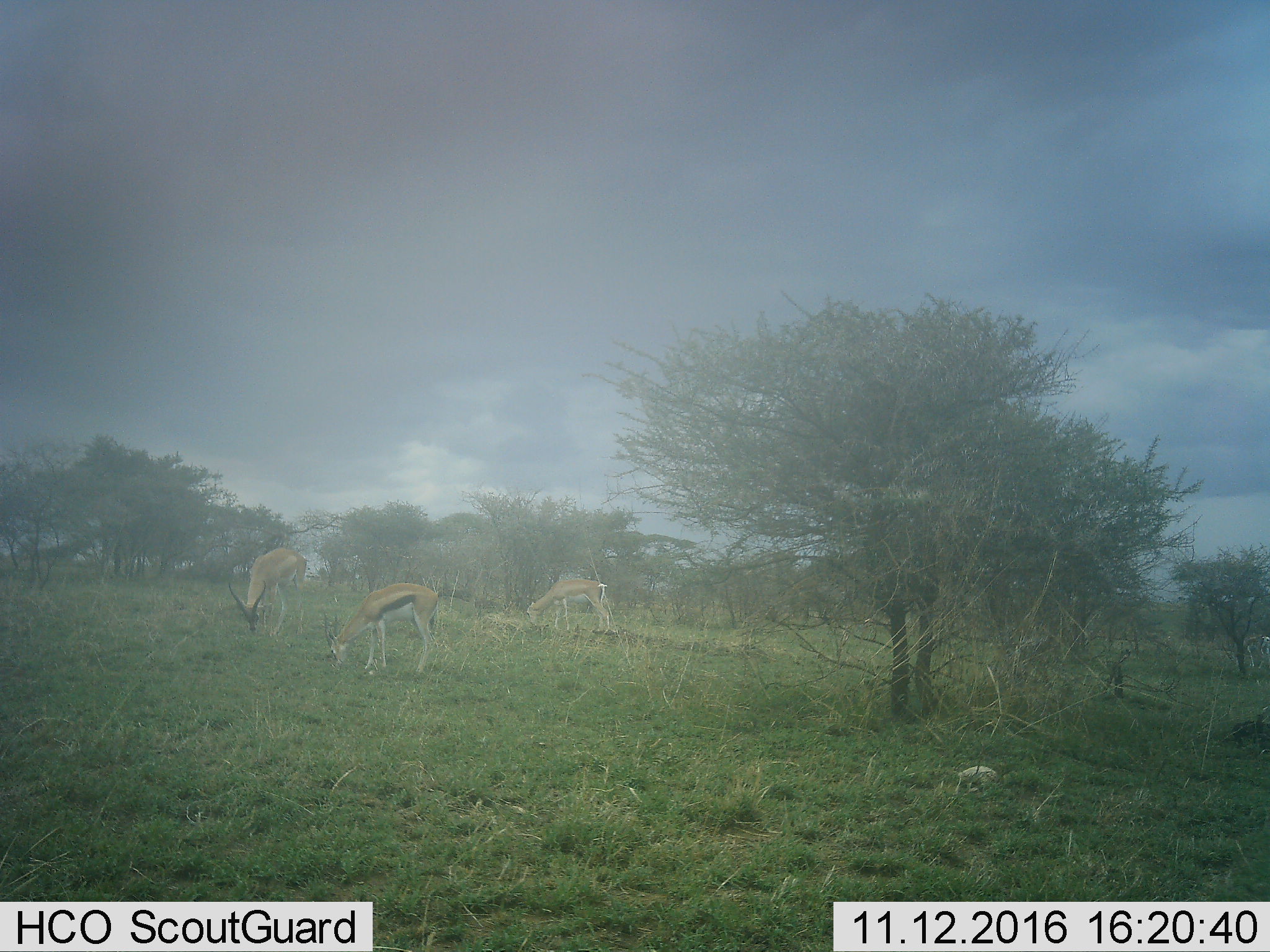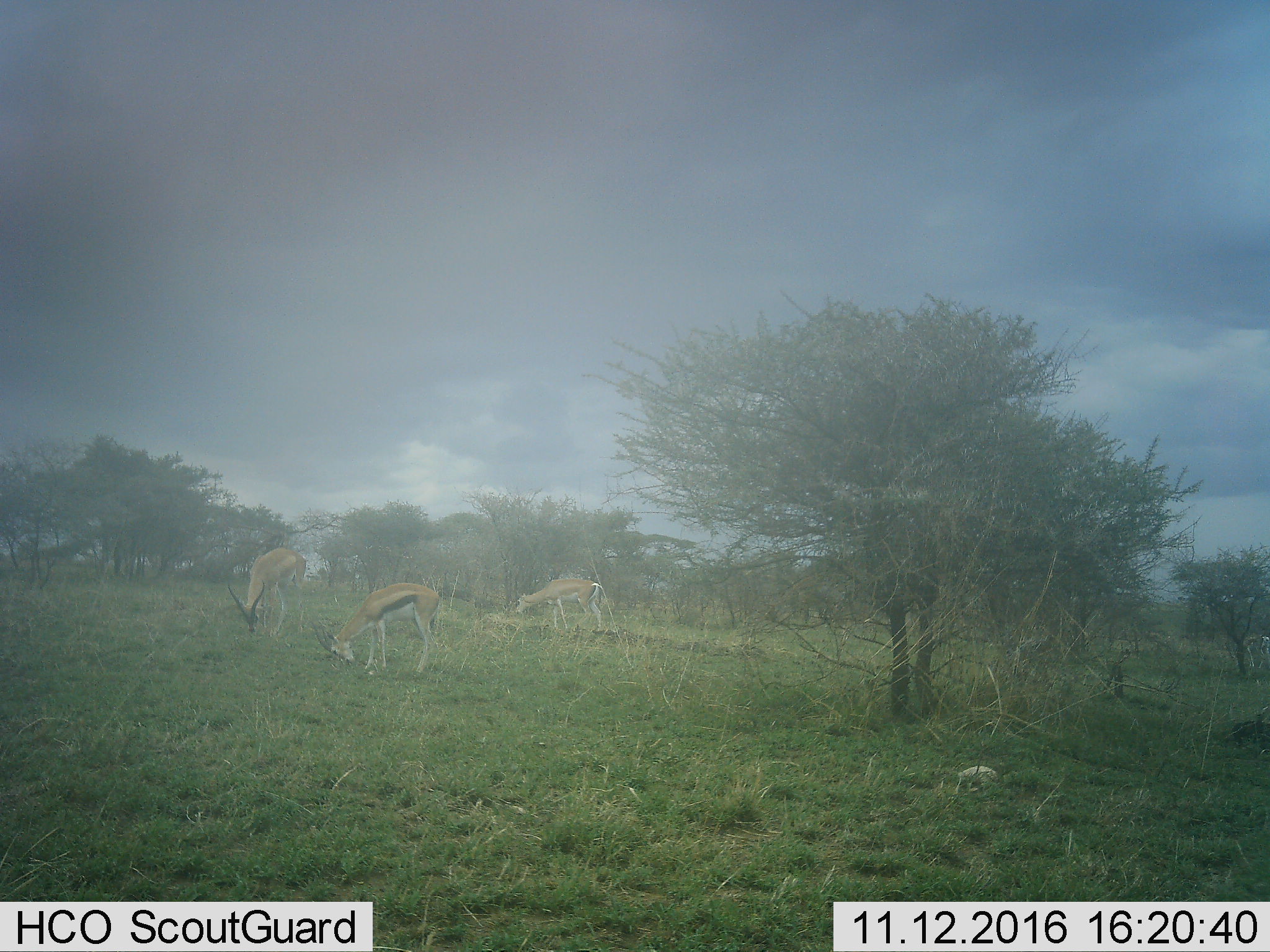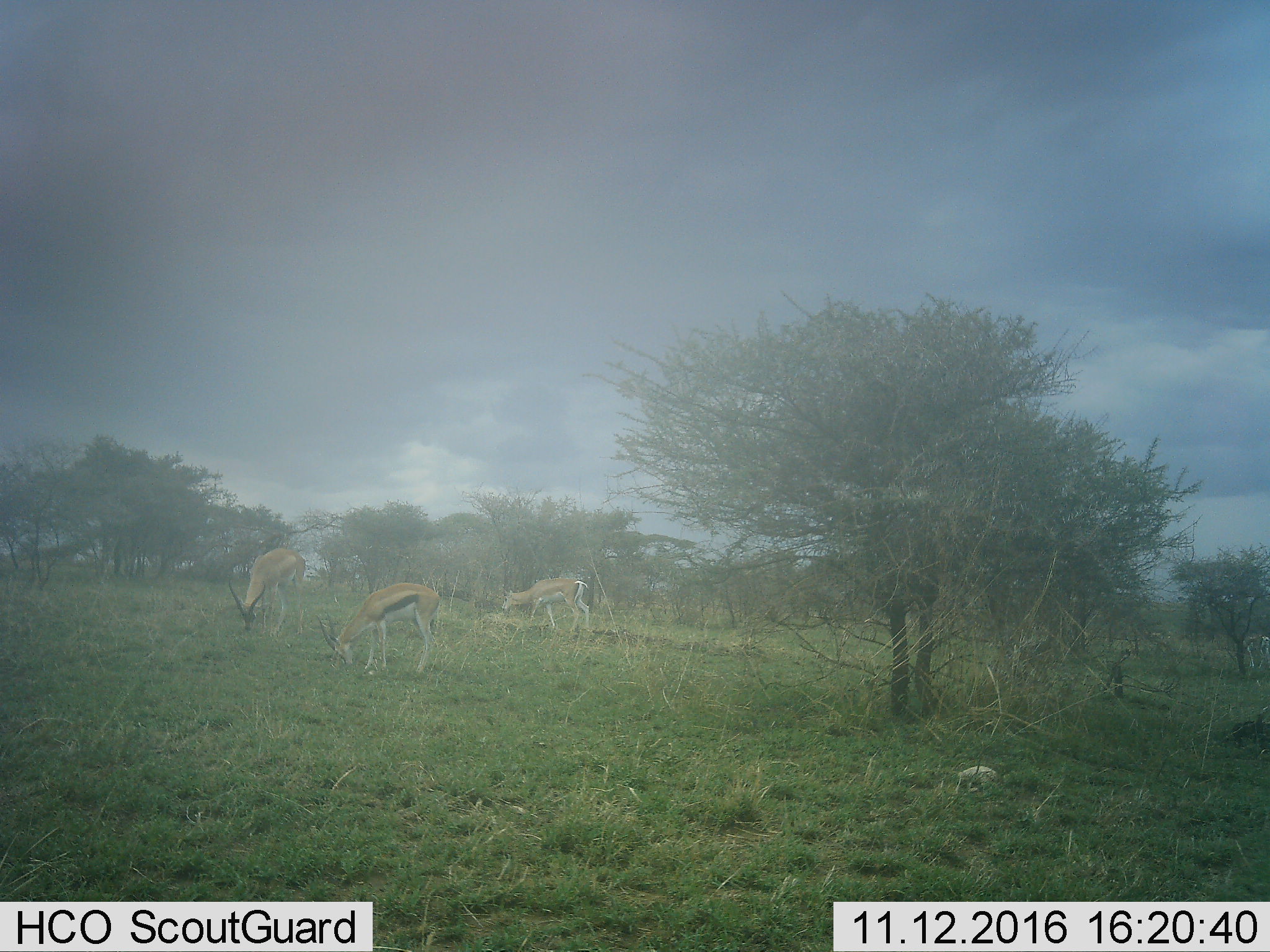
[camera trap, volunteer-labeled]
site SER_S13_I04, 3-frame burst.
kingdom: Animalia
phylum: Chordata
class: Mammalia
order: Artiodactyla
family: Bovidae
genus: Eudorcas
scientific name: Eudorcas thomsonii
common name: thomson's gazelle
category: gazellethomsons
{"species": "gazellethomsons (thomson's gazelle) (Eudorcas thomsonii)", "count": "3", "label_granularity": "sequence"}